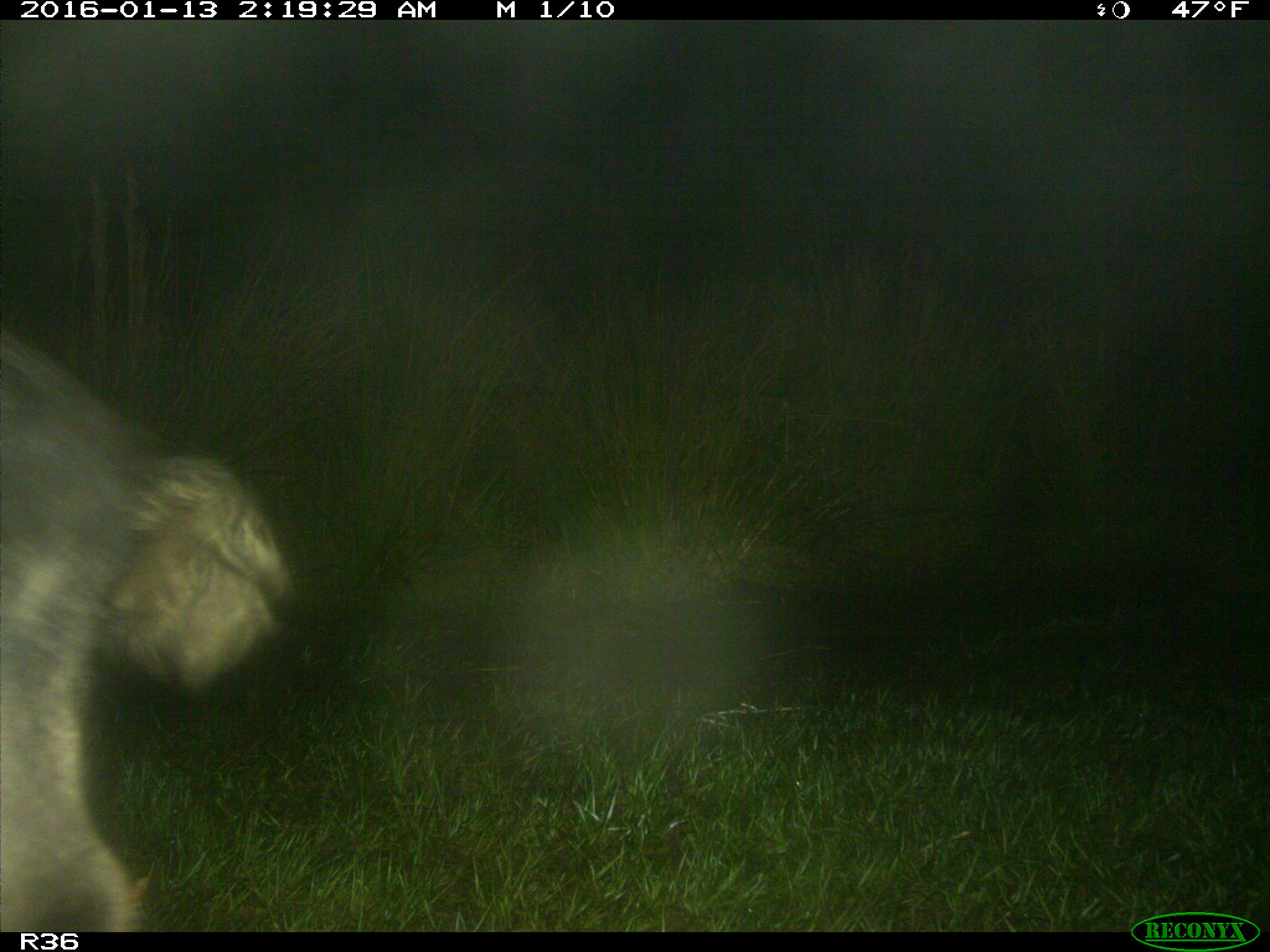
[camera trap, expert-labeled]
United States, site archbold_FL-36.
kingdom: Animalia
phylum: Chordata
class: Mammalia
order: Artiodactyla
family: Suidae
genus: Sus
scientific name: Sus scrofa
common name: wild boar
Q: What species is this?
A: Sus scrofa (wild boar).